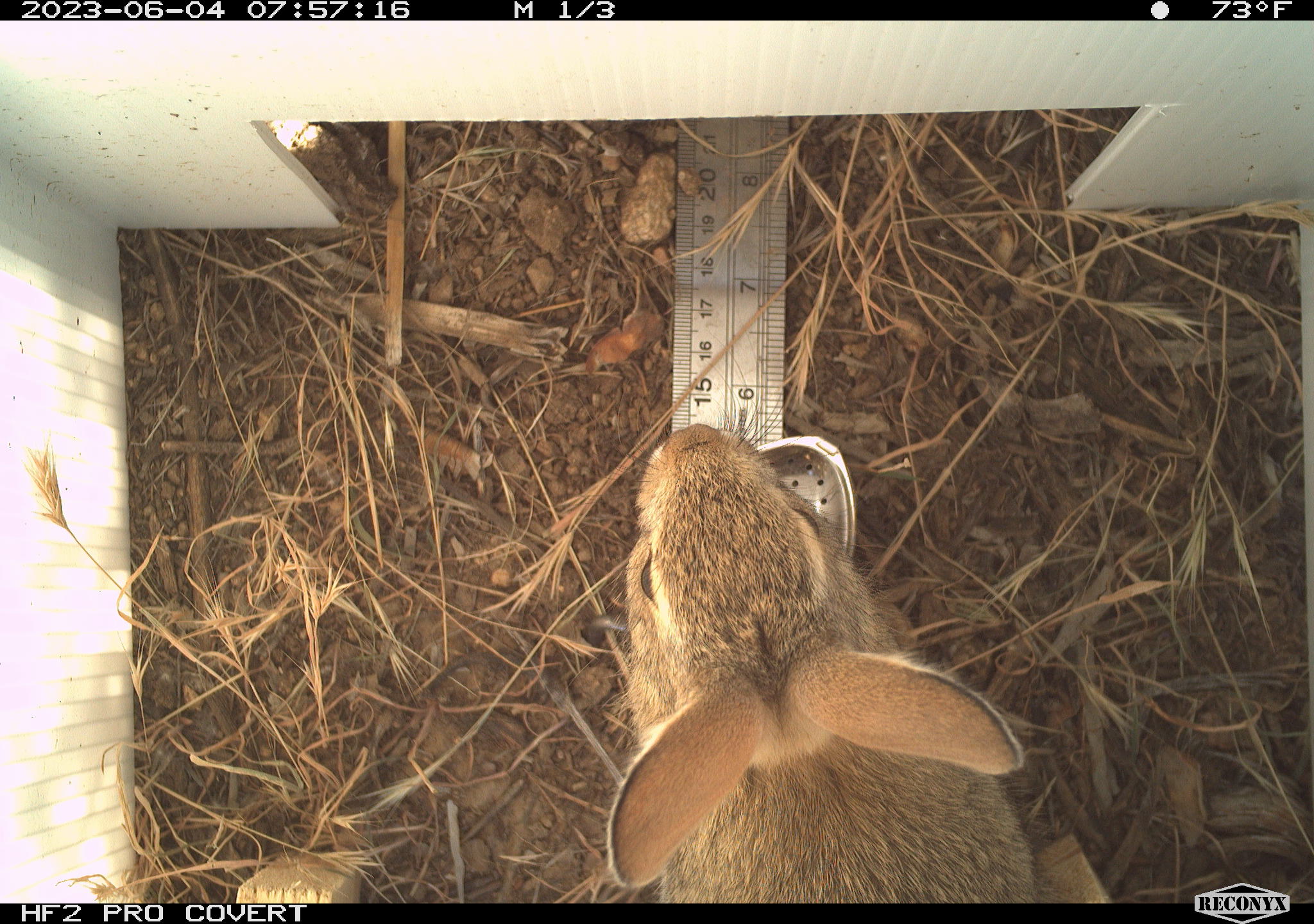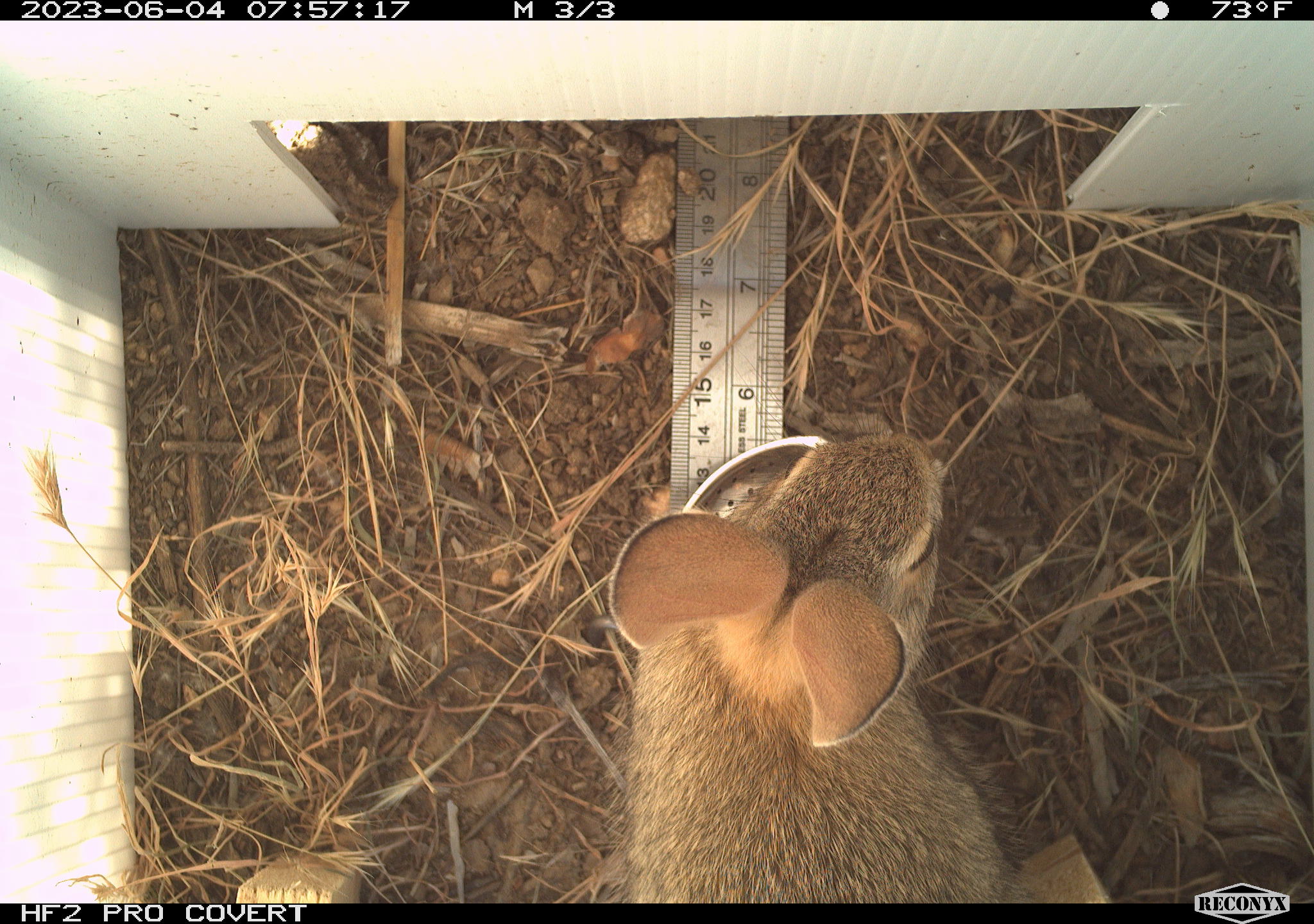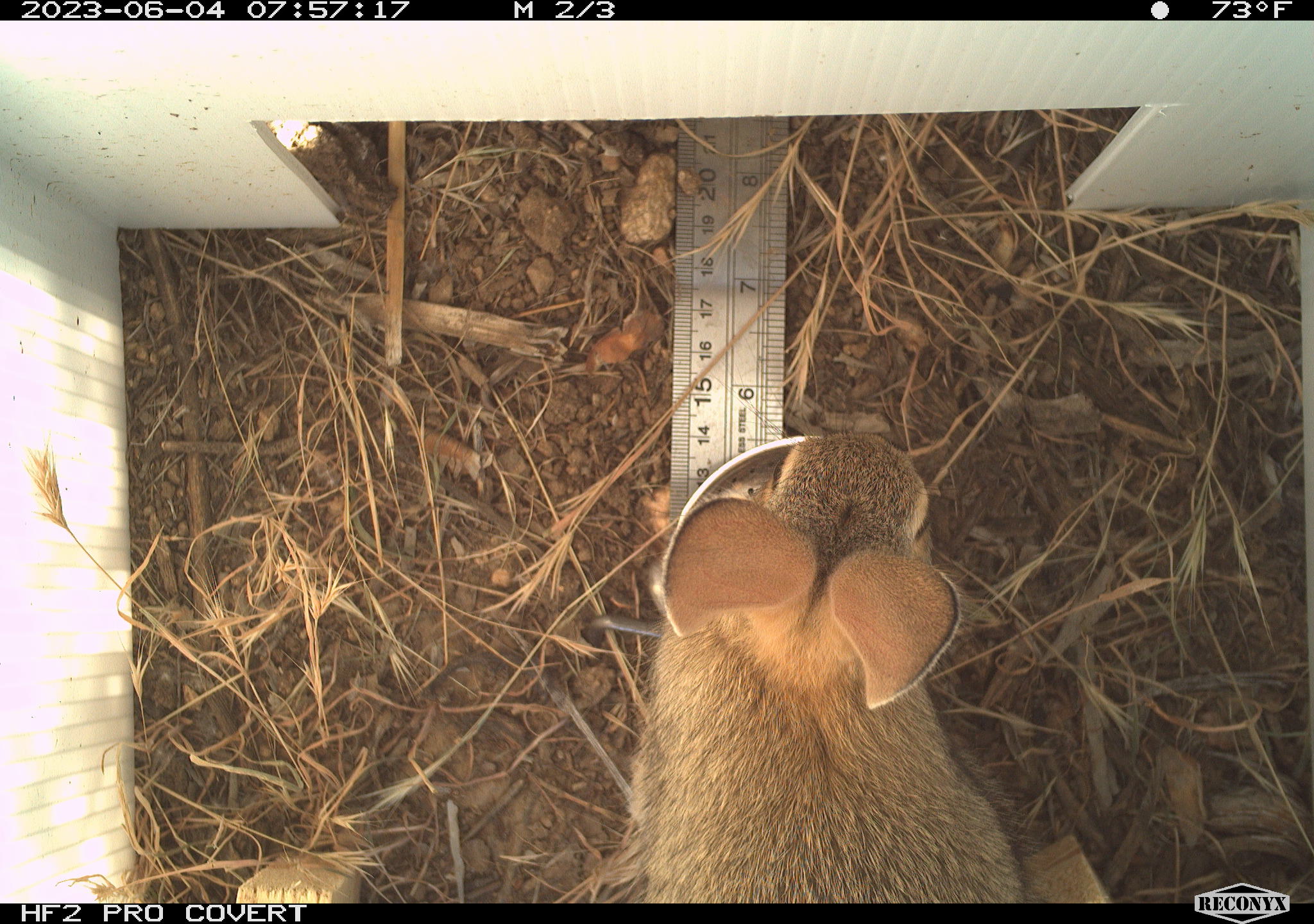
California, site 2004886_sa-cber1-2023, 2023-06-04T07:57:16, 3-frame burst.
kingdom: Animalia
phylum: Chordata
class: Mammalia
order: Lagomorpha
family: Leporidae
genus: Sylvilagus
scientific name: Sylvilagus audubonii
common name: desert cottontail